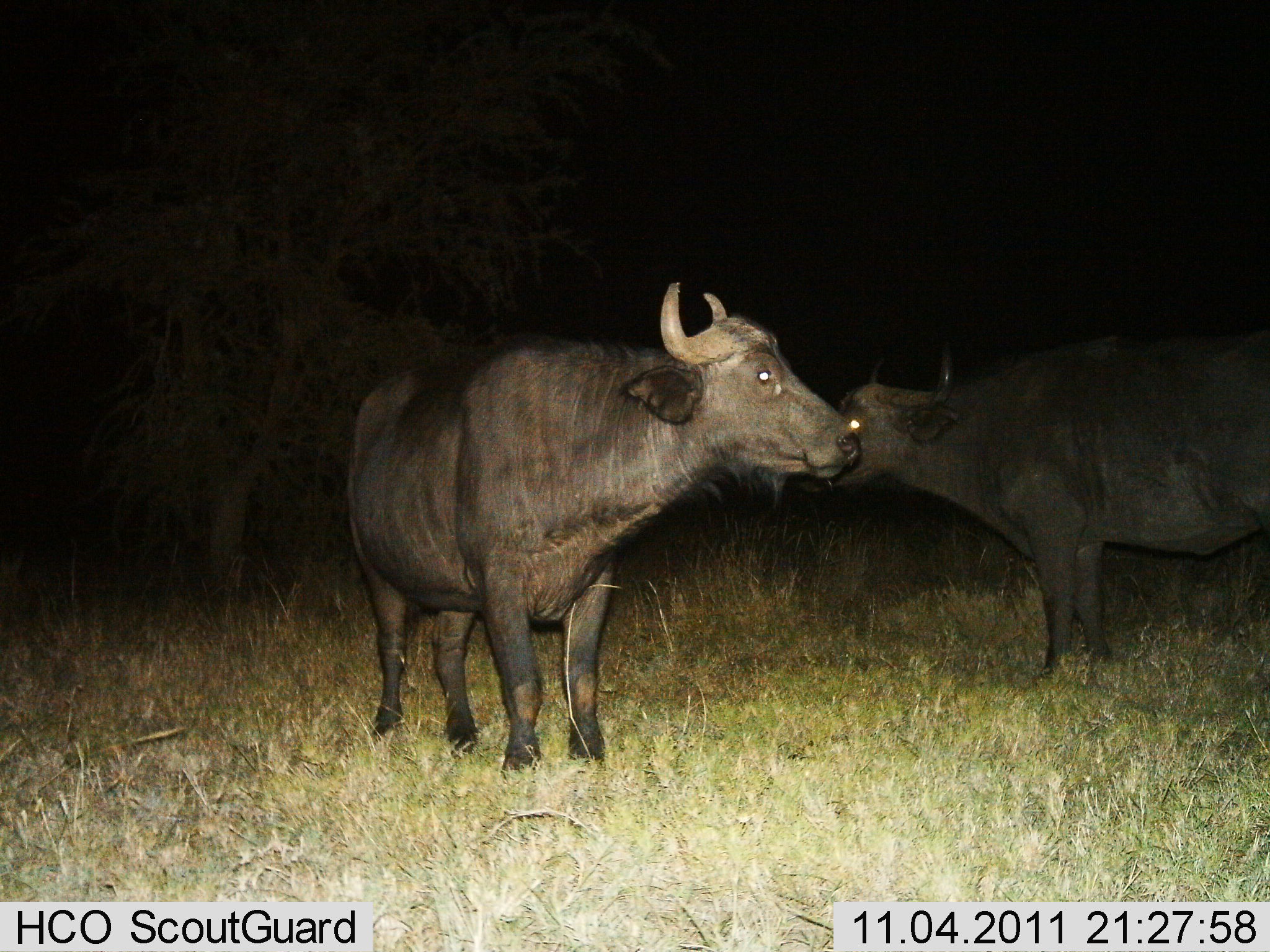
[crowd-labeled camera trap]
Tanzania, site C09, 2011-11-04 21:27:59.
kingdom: Animalia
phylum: Chordata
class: Mammalia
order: Artiodactyla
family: Bovidae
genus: Syncerus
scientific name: Syncerus caffer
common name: cape buffalo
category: buffalo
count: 2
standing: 100%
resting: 0%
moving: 0%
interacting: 0%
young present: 0%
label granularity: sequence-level